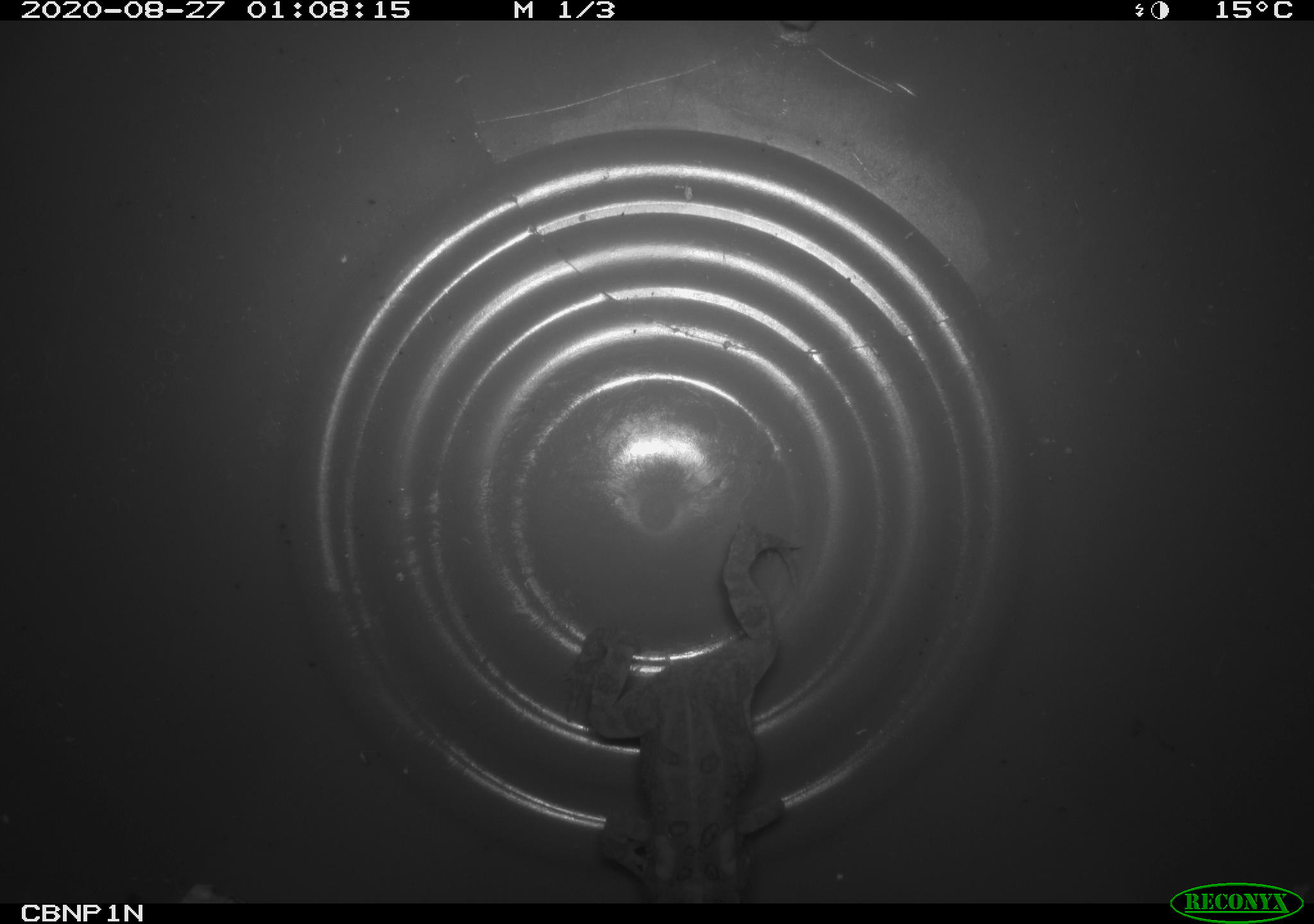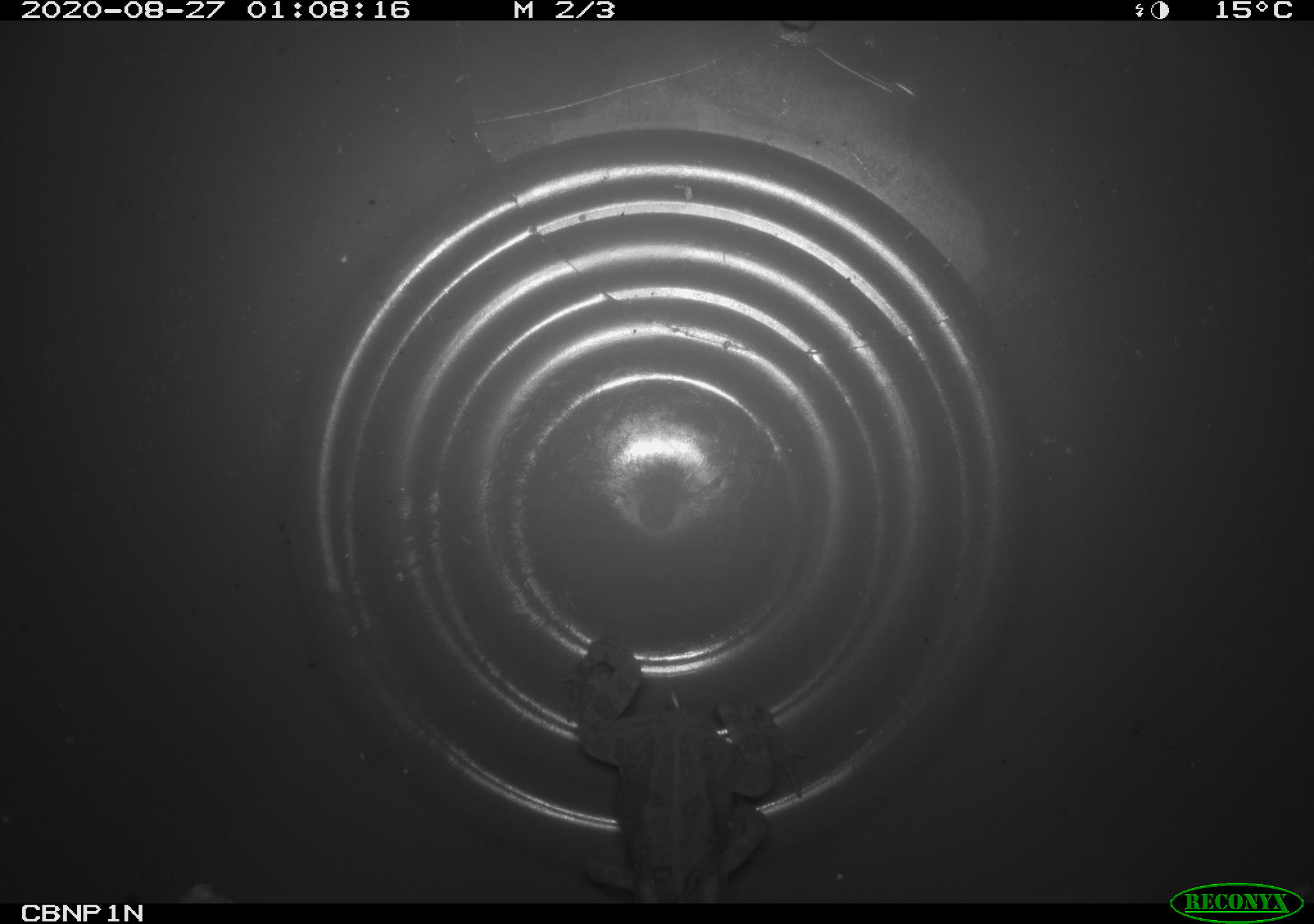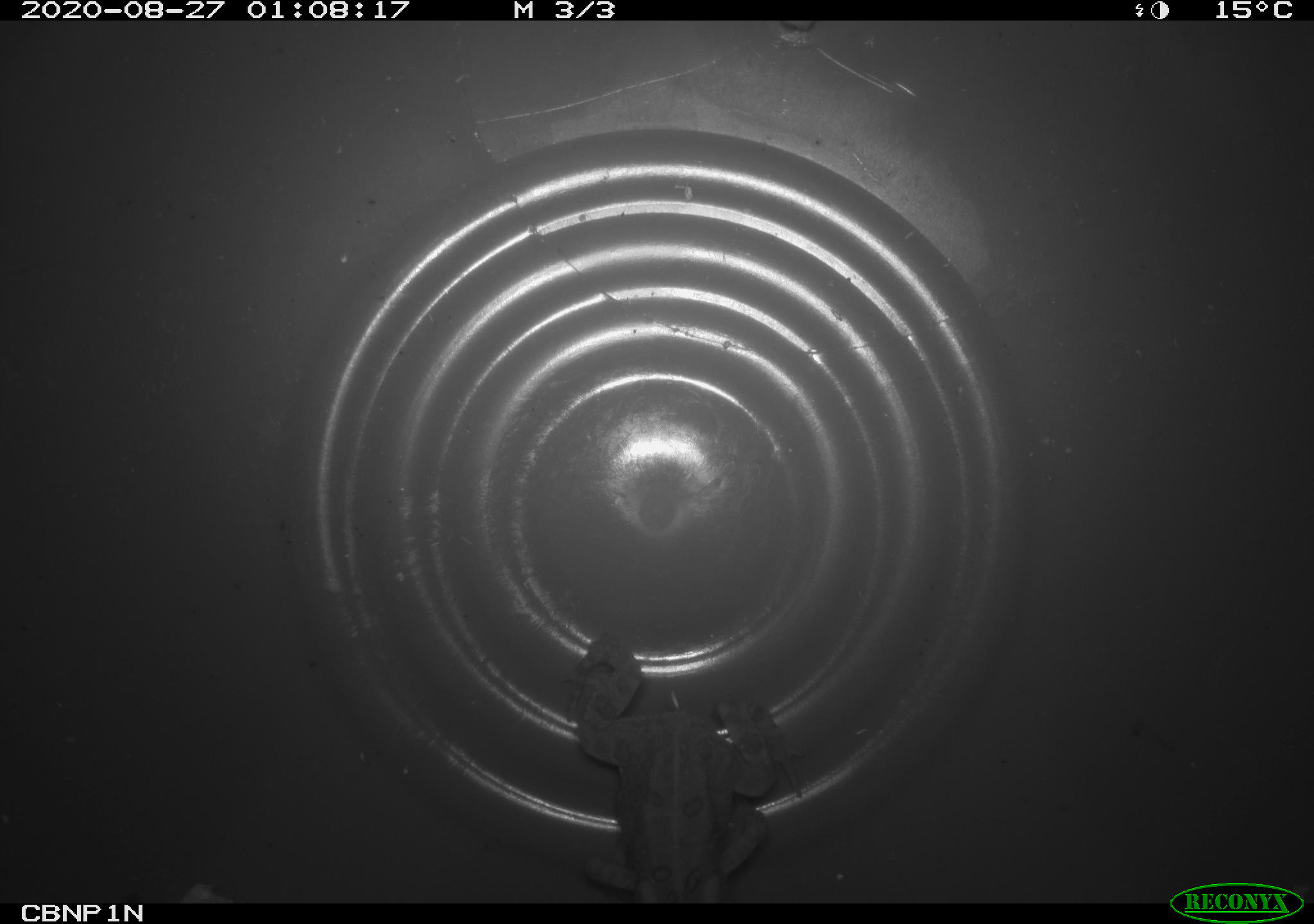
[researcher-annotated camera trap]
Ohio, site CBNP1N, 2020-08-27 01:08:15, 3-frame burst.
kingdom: Animalia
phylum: Chordata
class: Amphibia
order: Anura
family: Bufonidae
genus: Anaxyrus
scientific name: Anaxyrus americanus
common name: american toad